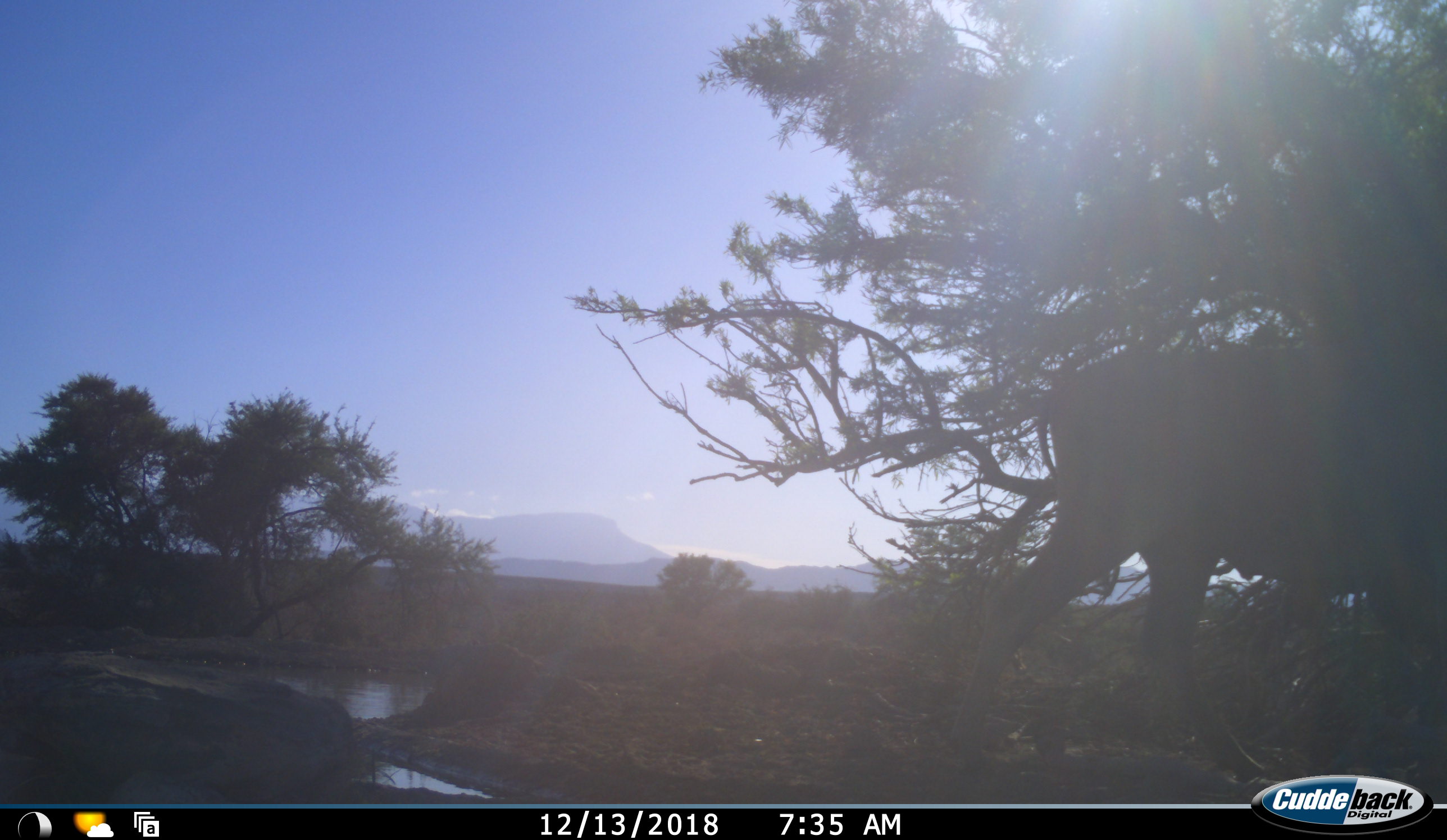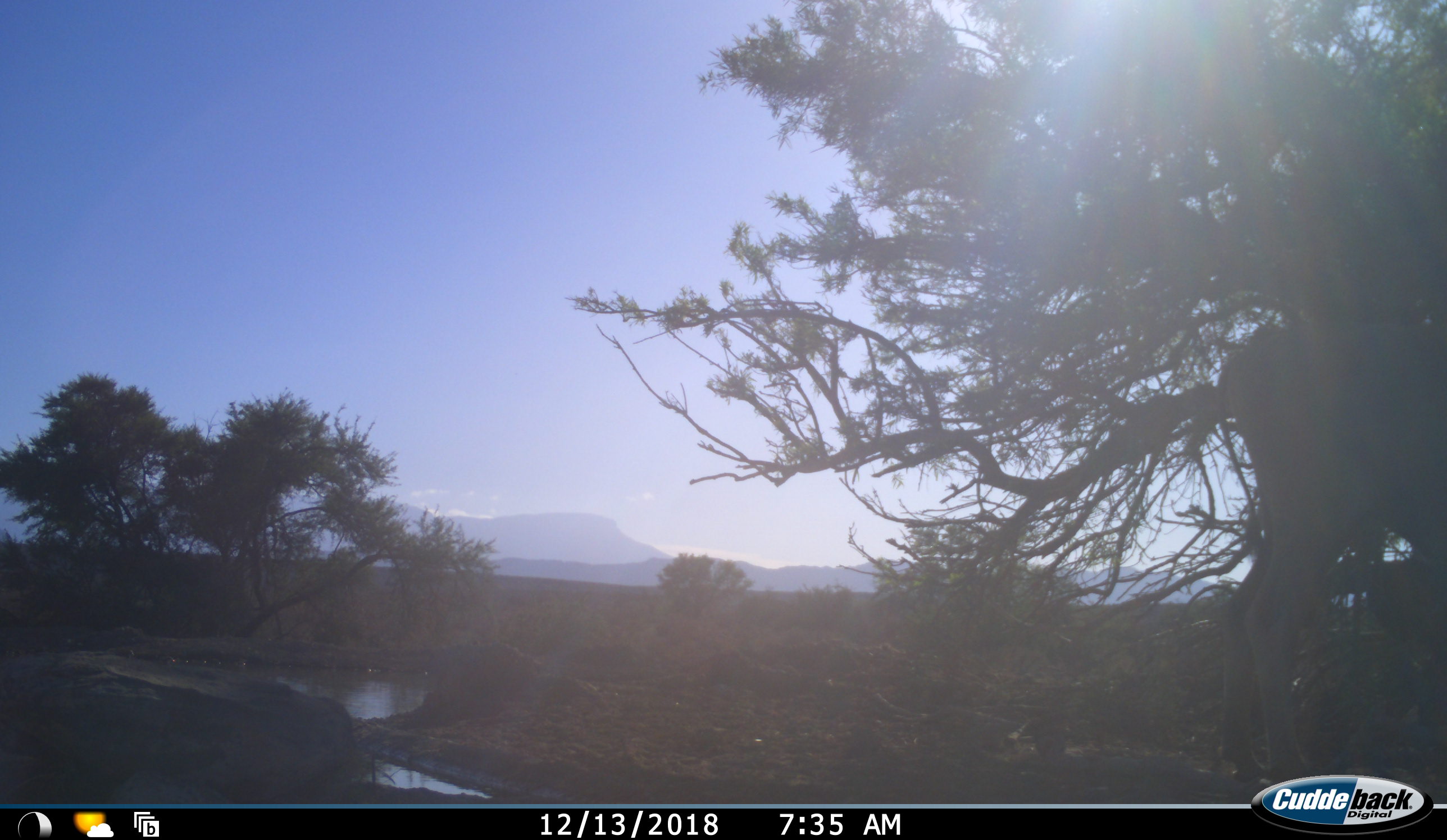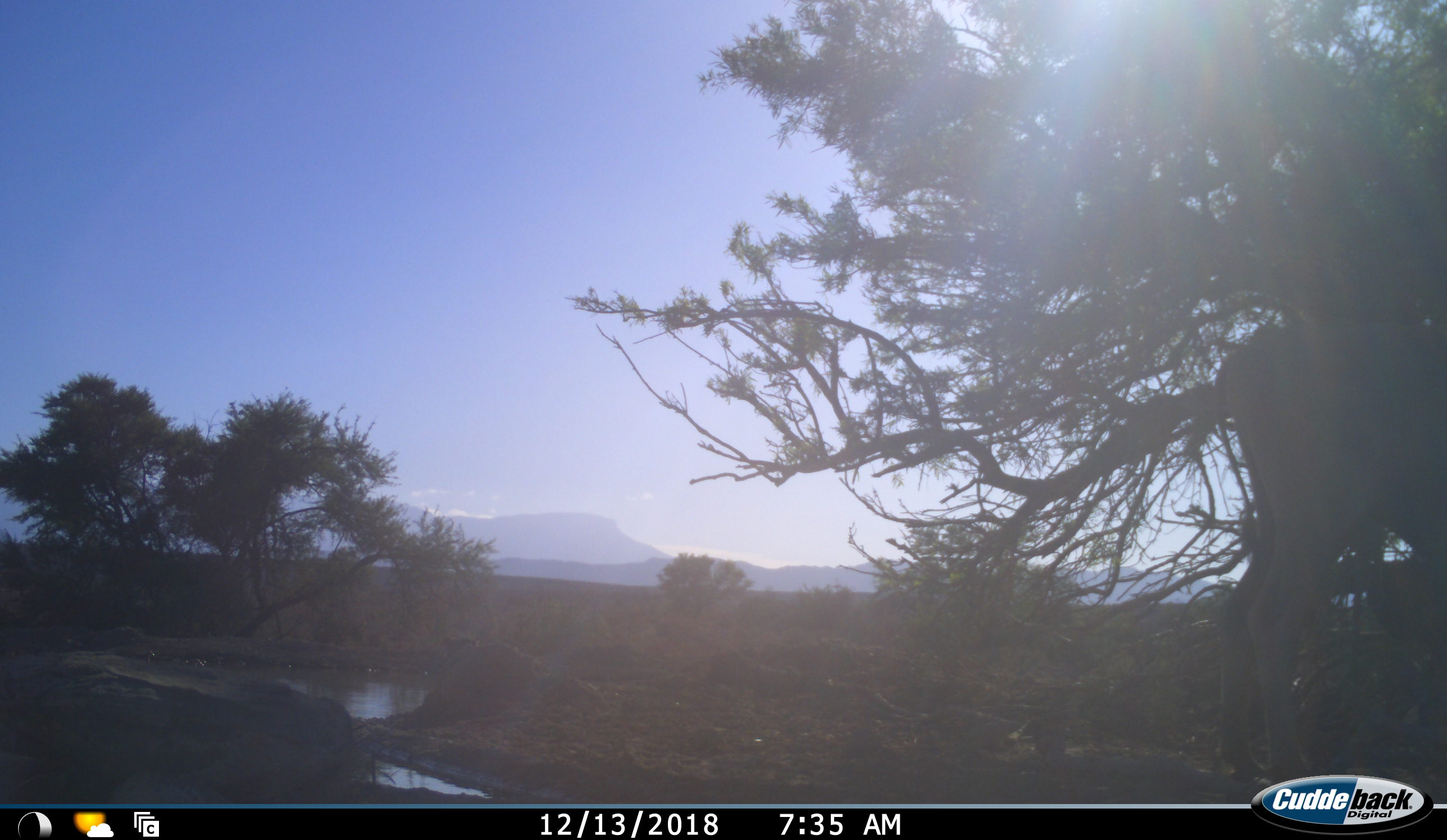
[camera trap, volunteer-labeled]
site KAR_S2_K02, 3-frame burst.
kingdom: Animalia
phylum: Chordata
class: Mammalia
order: Artiodactyla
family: Bovidae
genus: Tragelaphus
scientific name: Tragelaphus oryx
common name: eland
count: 1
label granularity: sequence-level